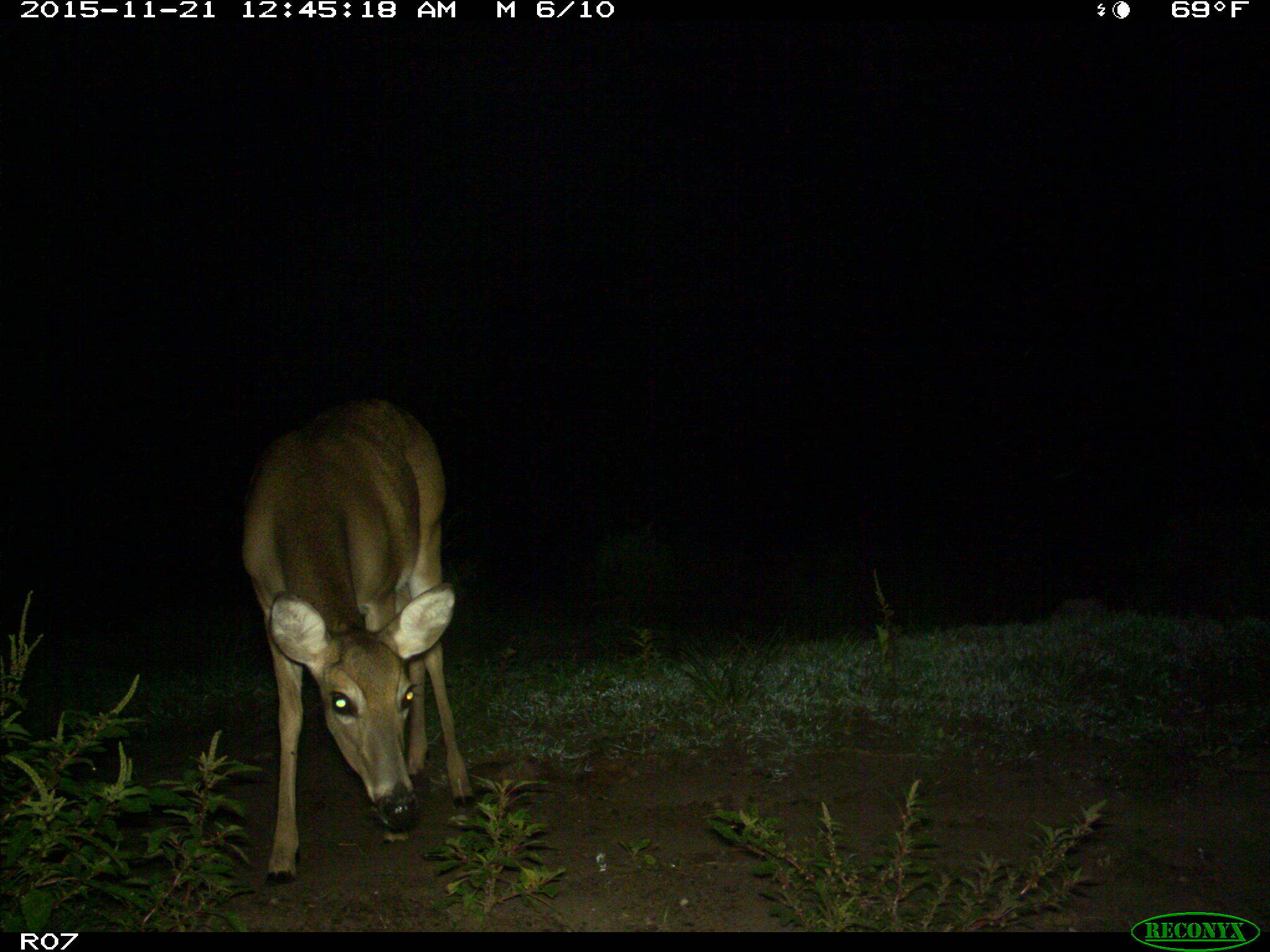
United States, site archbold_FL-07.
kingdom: Animalia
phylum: Chordata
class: Mammalia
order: Artiodactyla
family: Cervidae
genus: Odocoileus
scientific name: Odocoileus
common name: deer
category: unidentified deer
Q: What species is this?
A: Unidentified deer (deer) (Odocoileus).